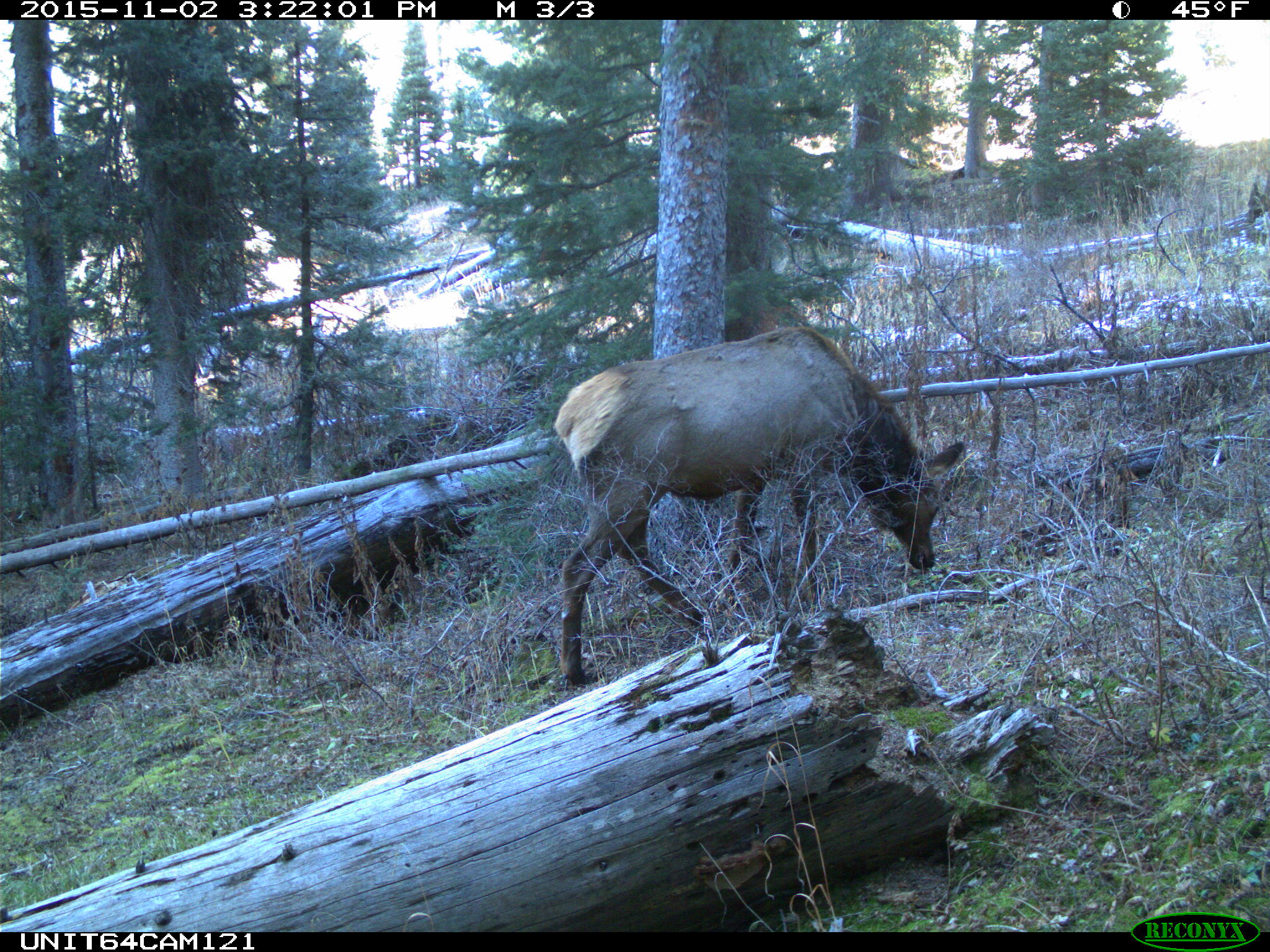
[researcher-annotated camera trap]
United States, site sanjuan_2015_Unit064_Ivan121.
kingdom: Animalia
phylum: Chordata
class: Mammalia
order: Artiodactyla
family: Cervidae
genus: Cervus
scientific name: Cervus elaphus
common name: red deer